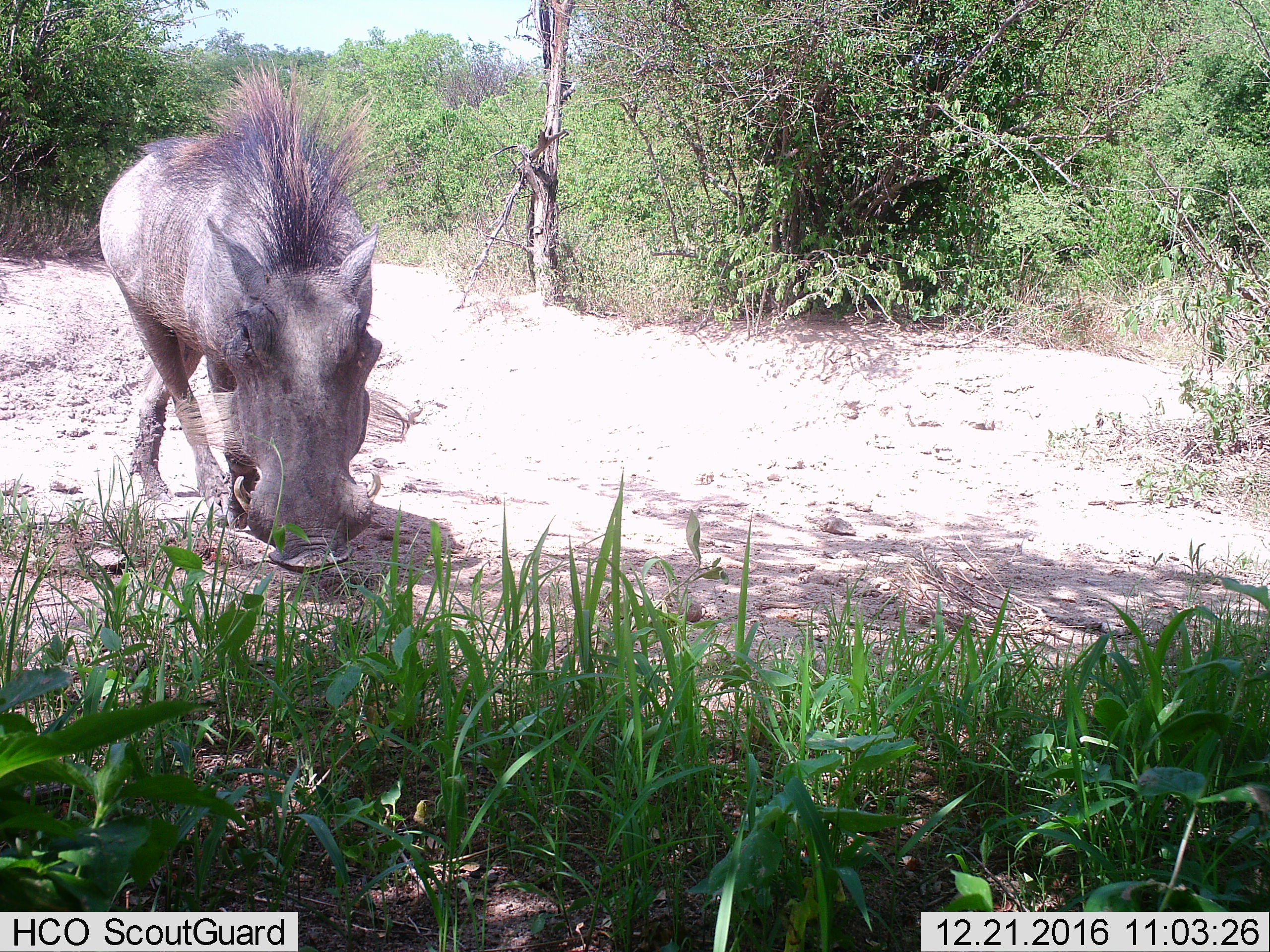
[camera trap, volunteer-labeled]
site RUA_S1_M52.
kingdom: Animalia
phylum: Chordata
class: Mammalia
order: Artiodactyla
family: Suidae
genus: Phacochoerus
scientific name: Phacochoerus africanus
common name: warthog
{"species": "warthog (Phacochoerus africanus)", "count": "1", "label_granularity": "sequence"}